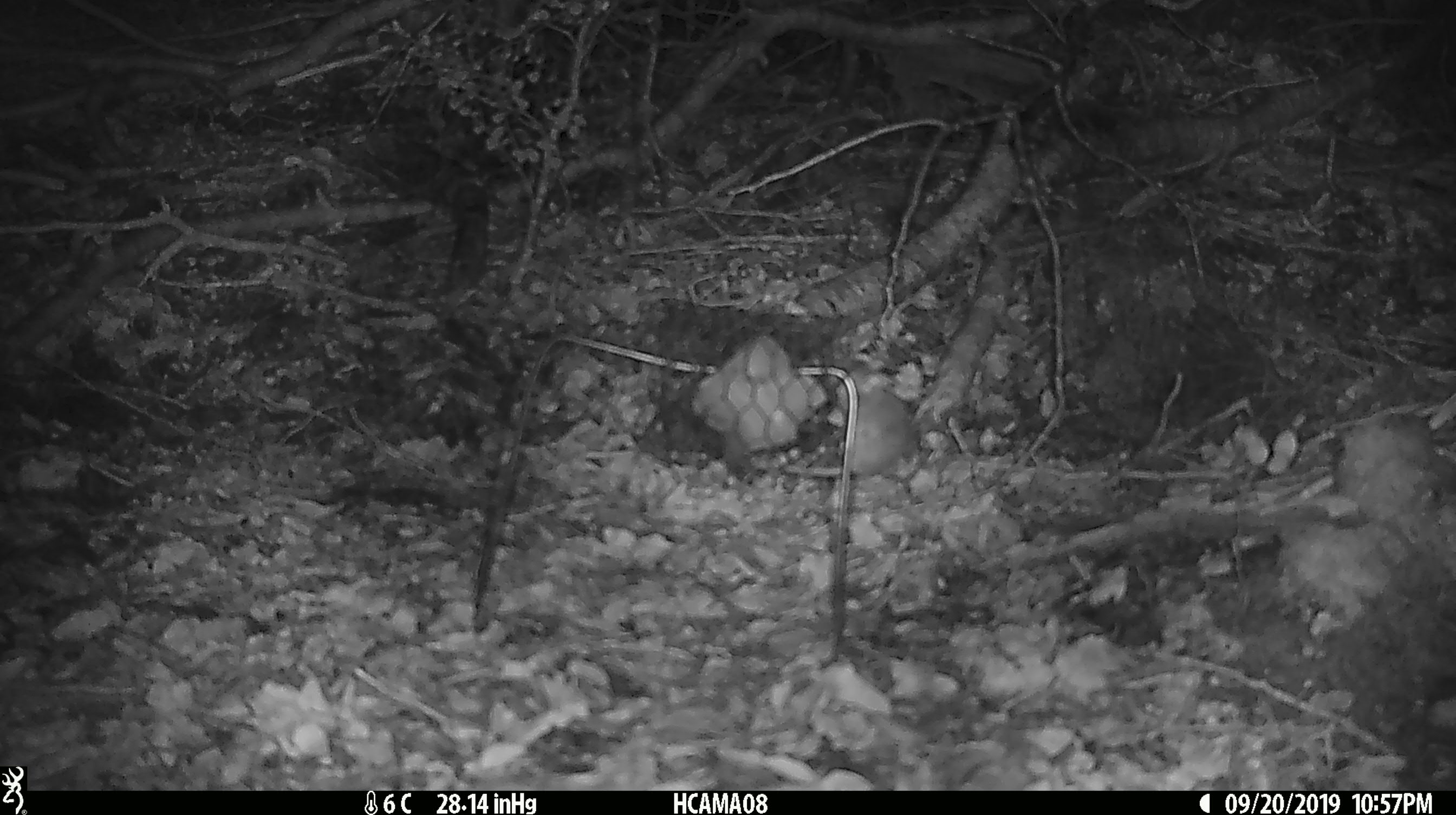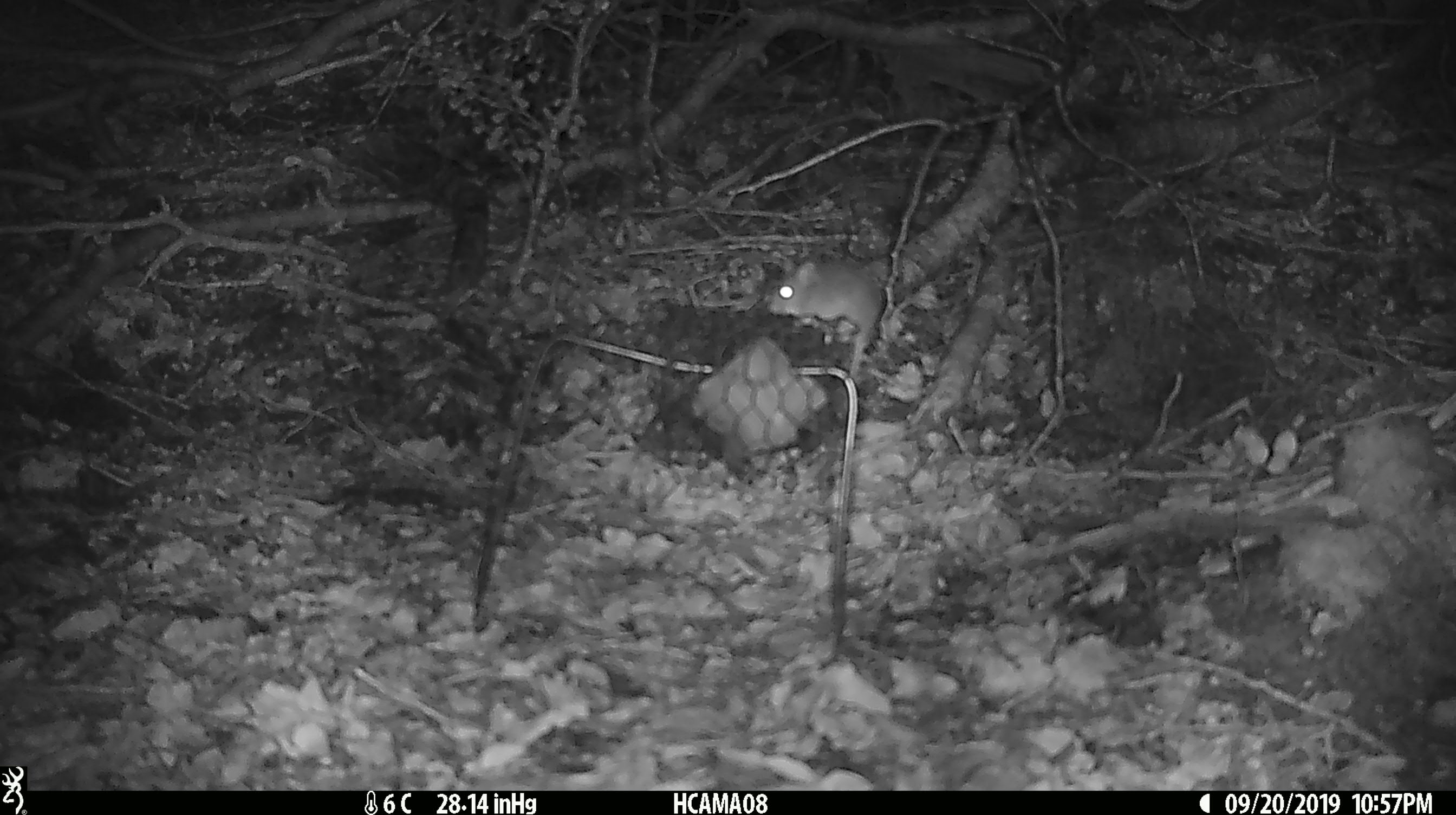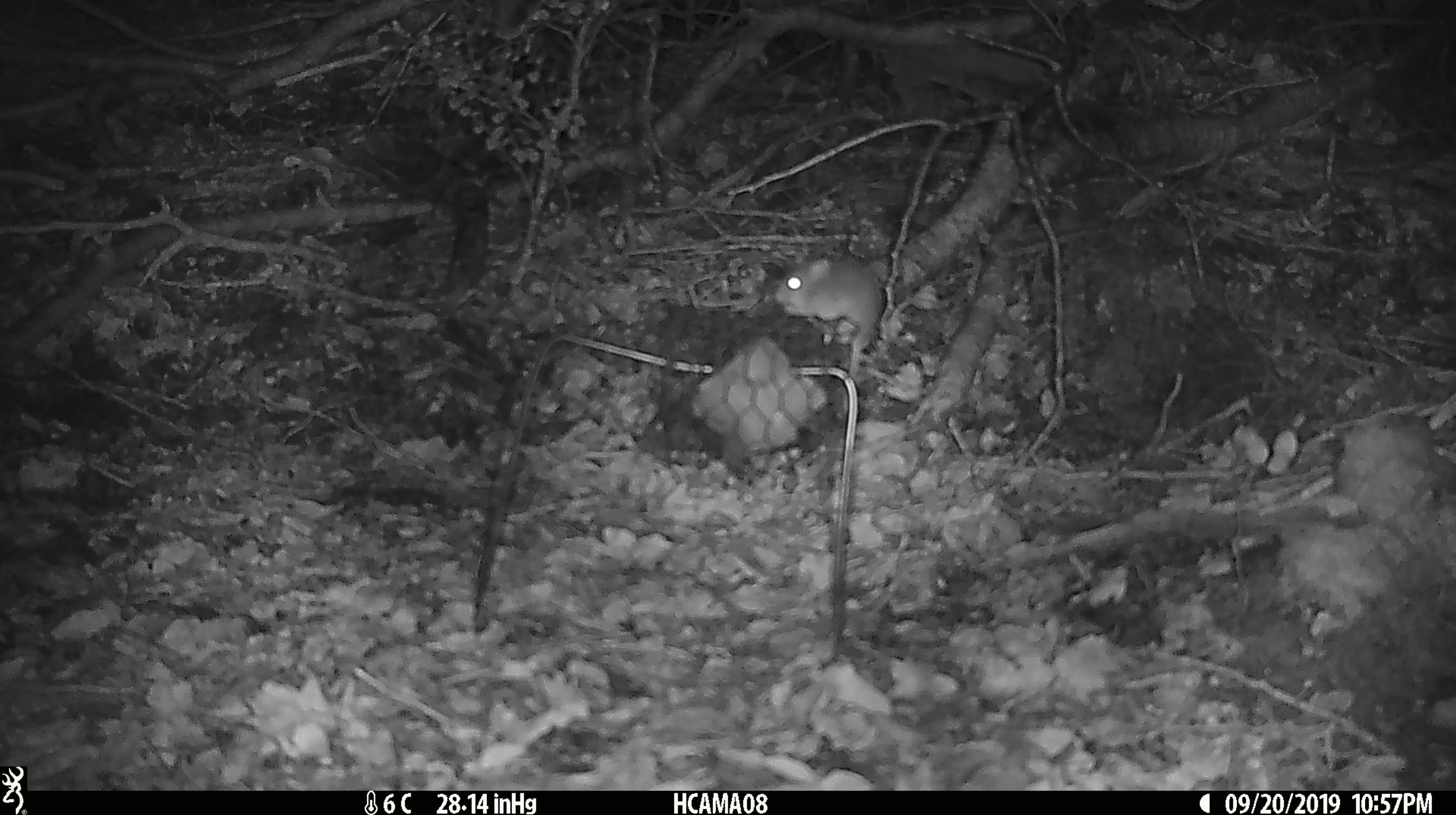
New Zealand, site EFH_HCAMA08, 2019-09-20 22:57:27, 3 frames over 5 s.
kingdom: Animalia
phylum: Chordata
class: Mammalia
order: Rodentia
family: Muridae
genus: Mus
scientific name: Mus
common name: mouse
Mouse (Mus).